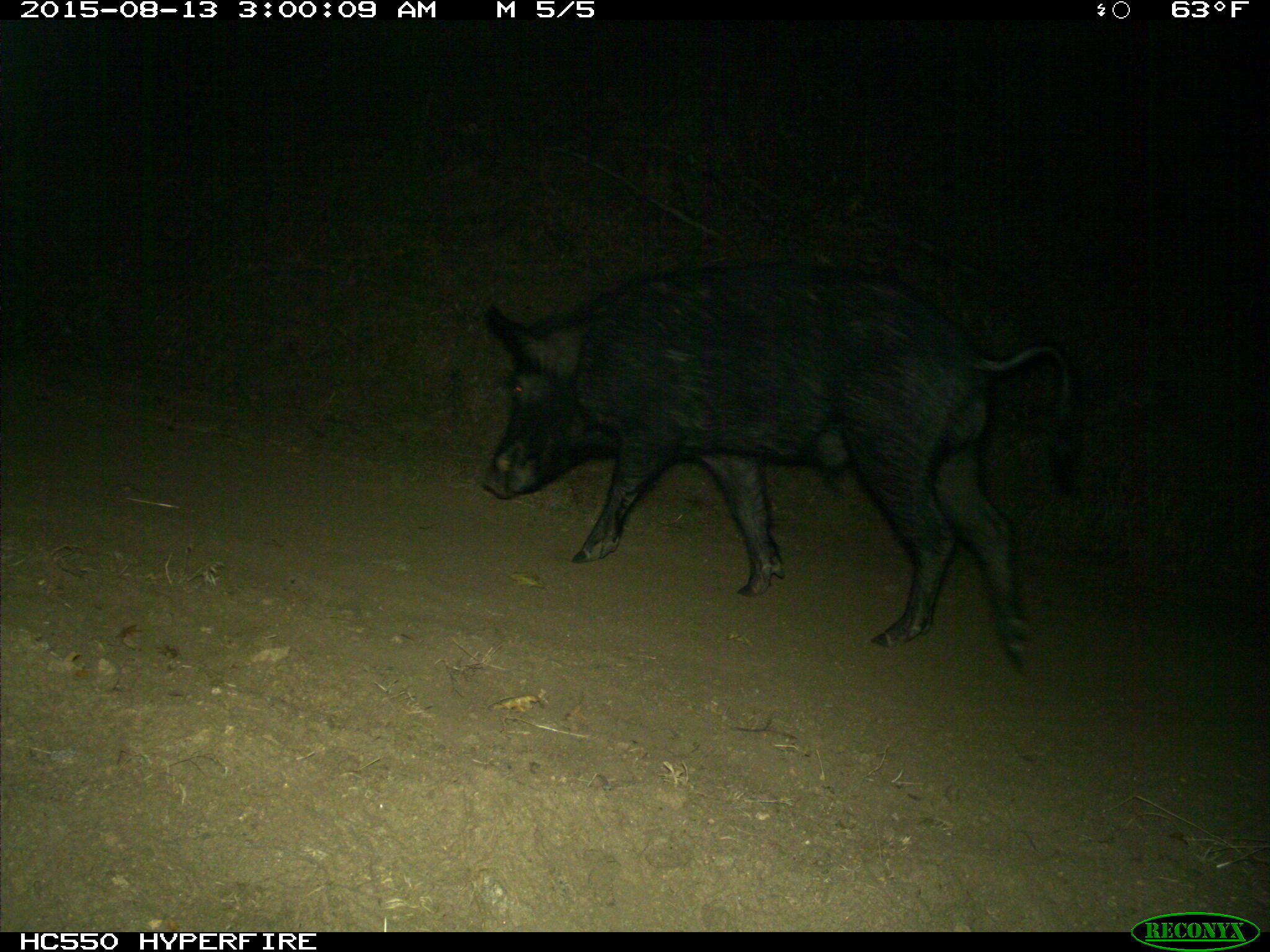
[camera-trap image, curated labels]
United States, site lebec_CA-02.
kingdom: Animalia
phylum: Chordata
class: Mammalia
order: Artiodactyla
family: Suidae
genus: Sus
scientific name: Sus scrofa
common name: wild boar